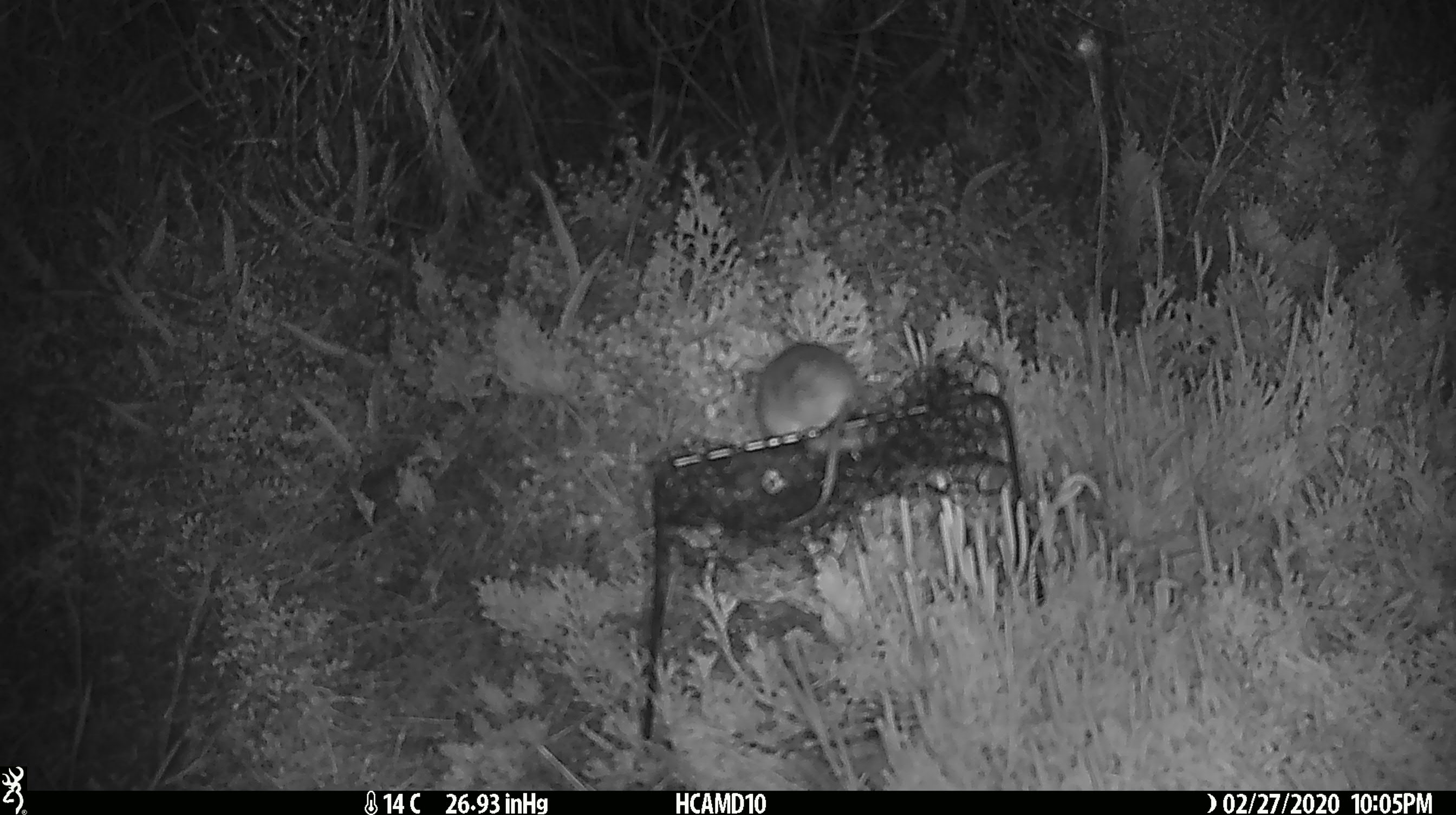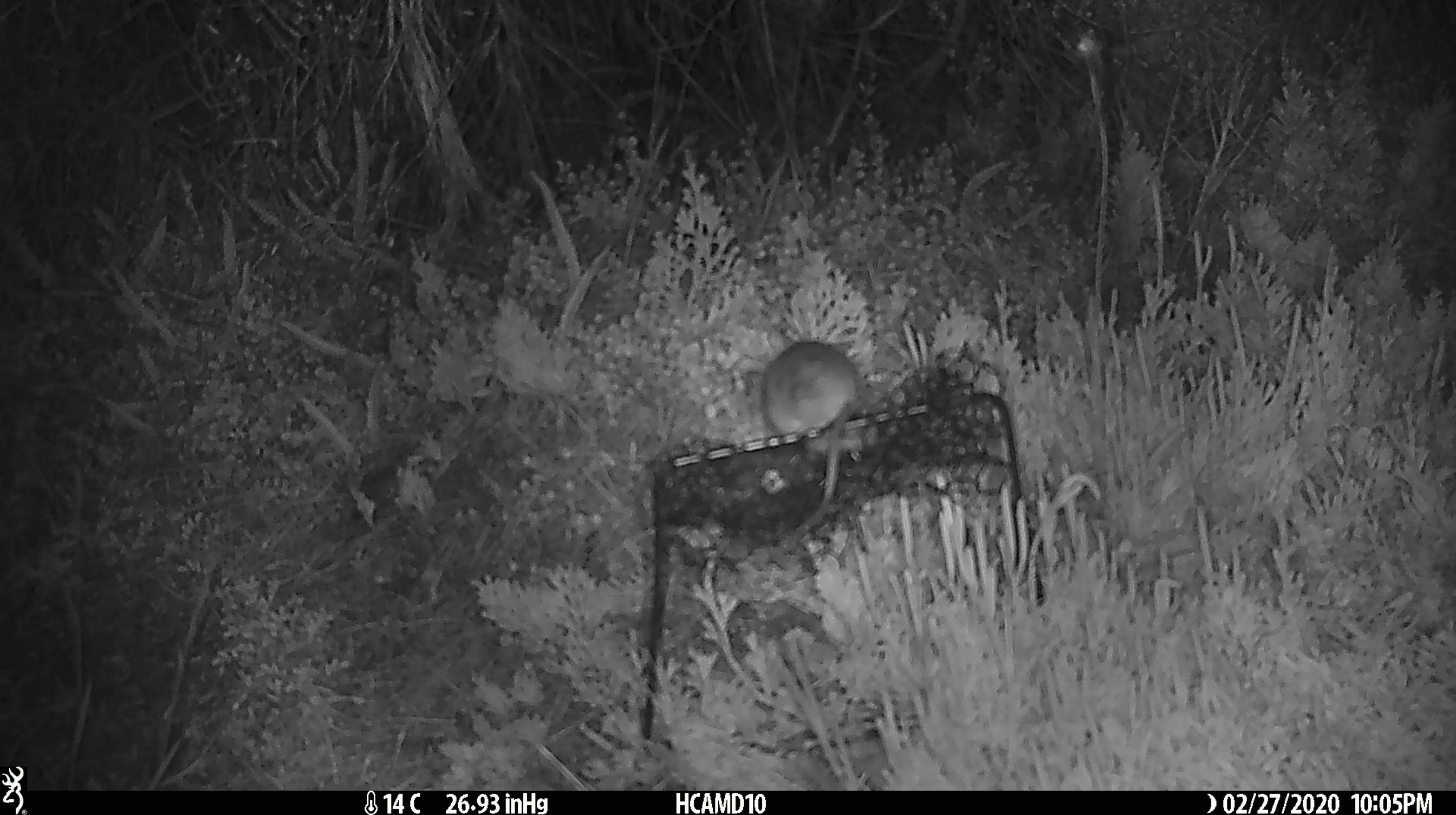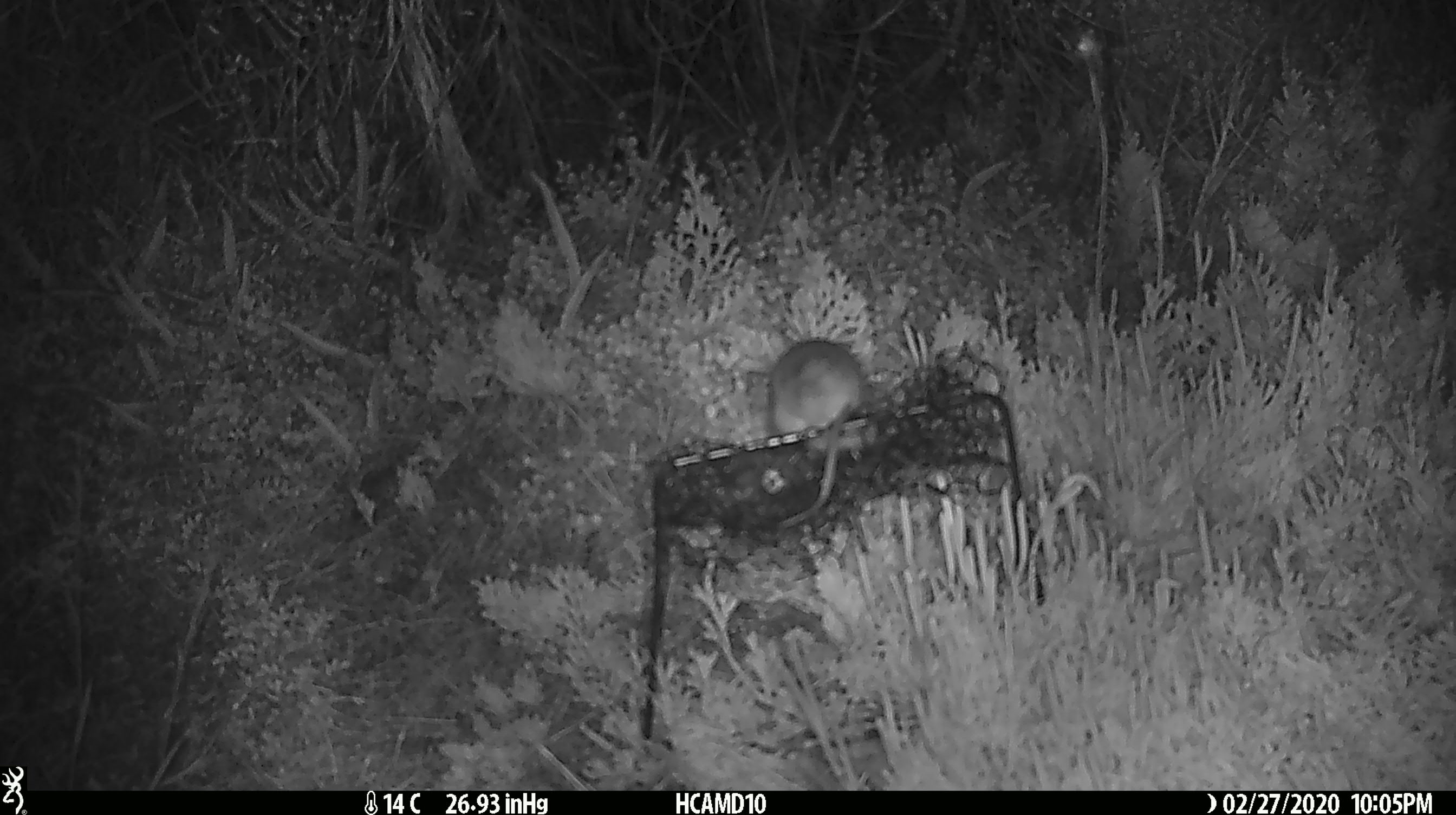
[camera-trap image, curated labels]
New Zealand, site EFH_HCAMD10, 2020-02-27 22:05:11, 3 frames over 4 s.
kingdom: Animalia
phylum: Chordata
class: Mammalia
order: Rodentia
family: Muridae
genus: Mus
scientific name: Mus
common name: mouse